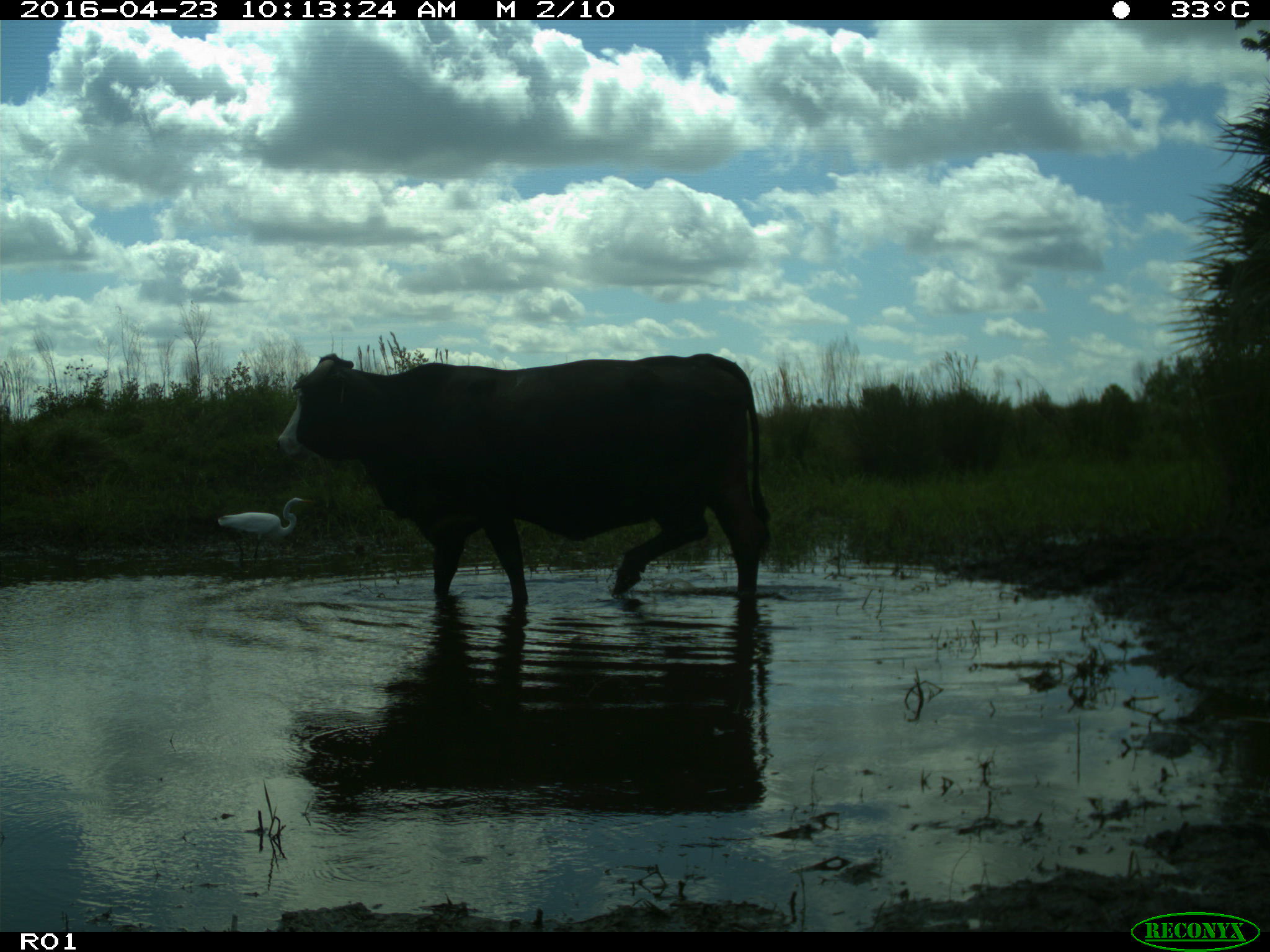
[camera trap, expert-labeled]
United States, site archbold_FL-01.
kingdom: Animalia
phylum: Chordata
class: Mammalia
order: Artiodactyla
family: Bovidae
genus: Bos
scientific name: Bos taurus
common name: domestic cow